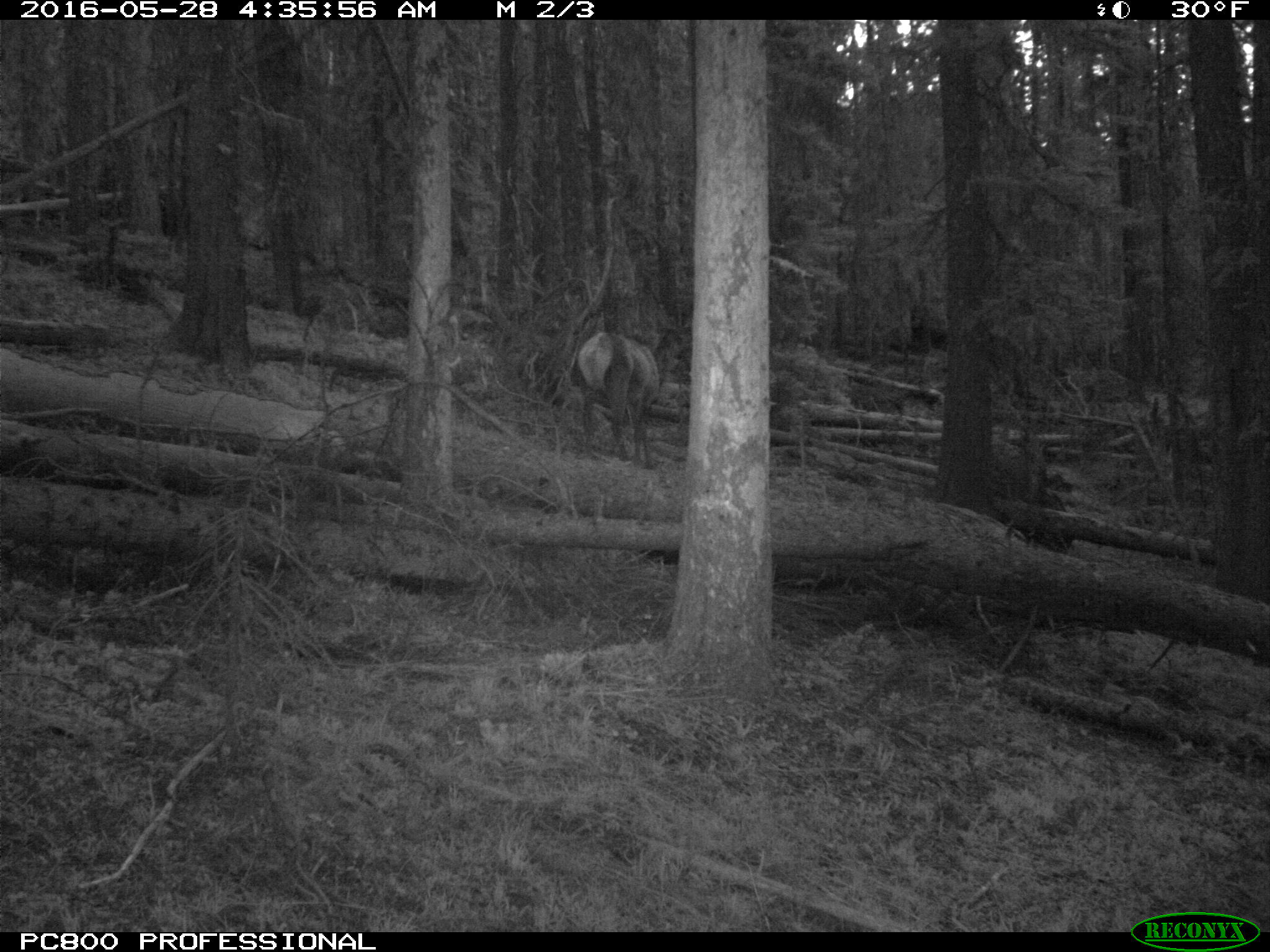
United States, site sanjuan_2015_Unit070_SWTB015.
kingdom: Animalia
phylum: Chordata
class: Mammalia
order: Artiodactyla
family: Cervidae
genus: Cervus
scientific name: Cervus elaphus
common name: red deer